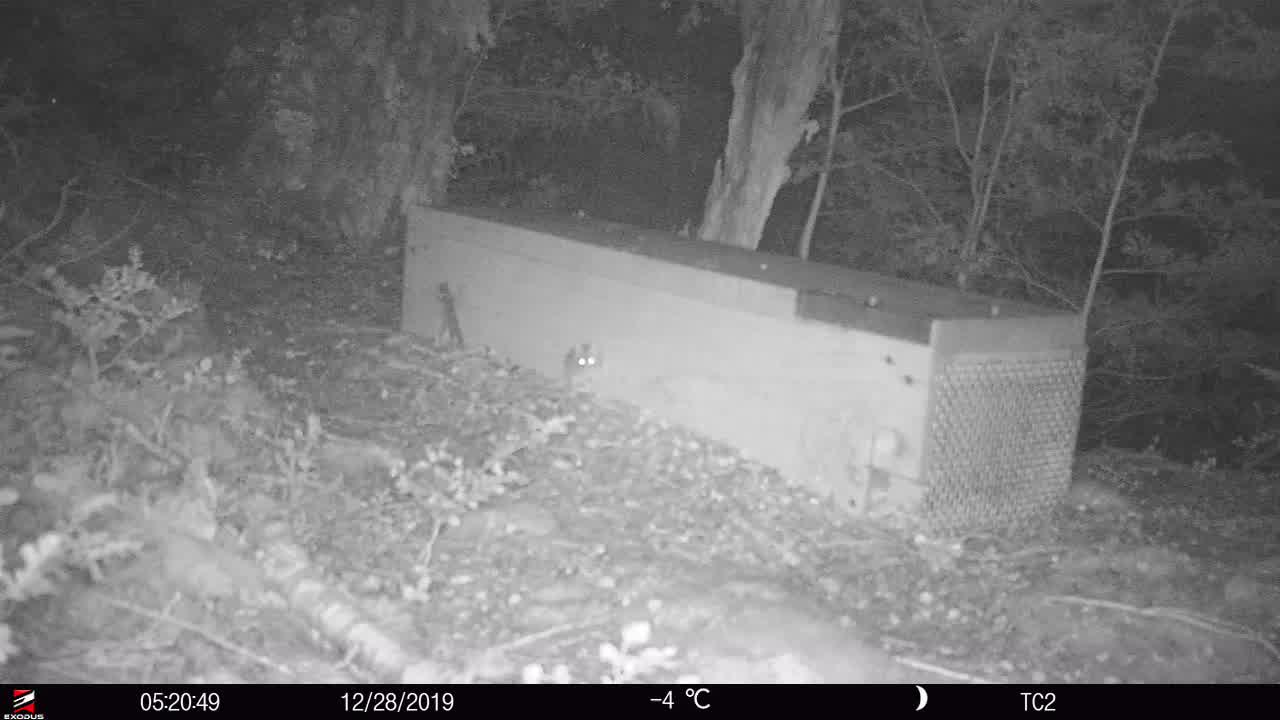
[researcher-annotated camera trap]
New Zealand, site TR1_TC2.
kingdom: Animalia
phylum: Chordata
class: Mammalia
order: Rodentia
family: Muridae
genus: Mus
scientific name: Mus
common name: mouse